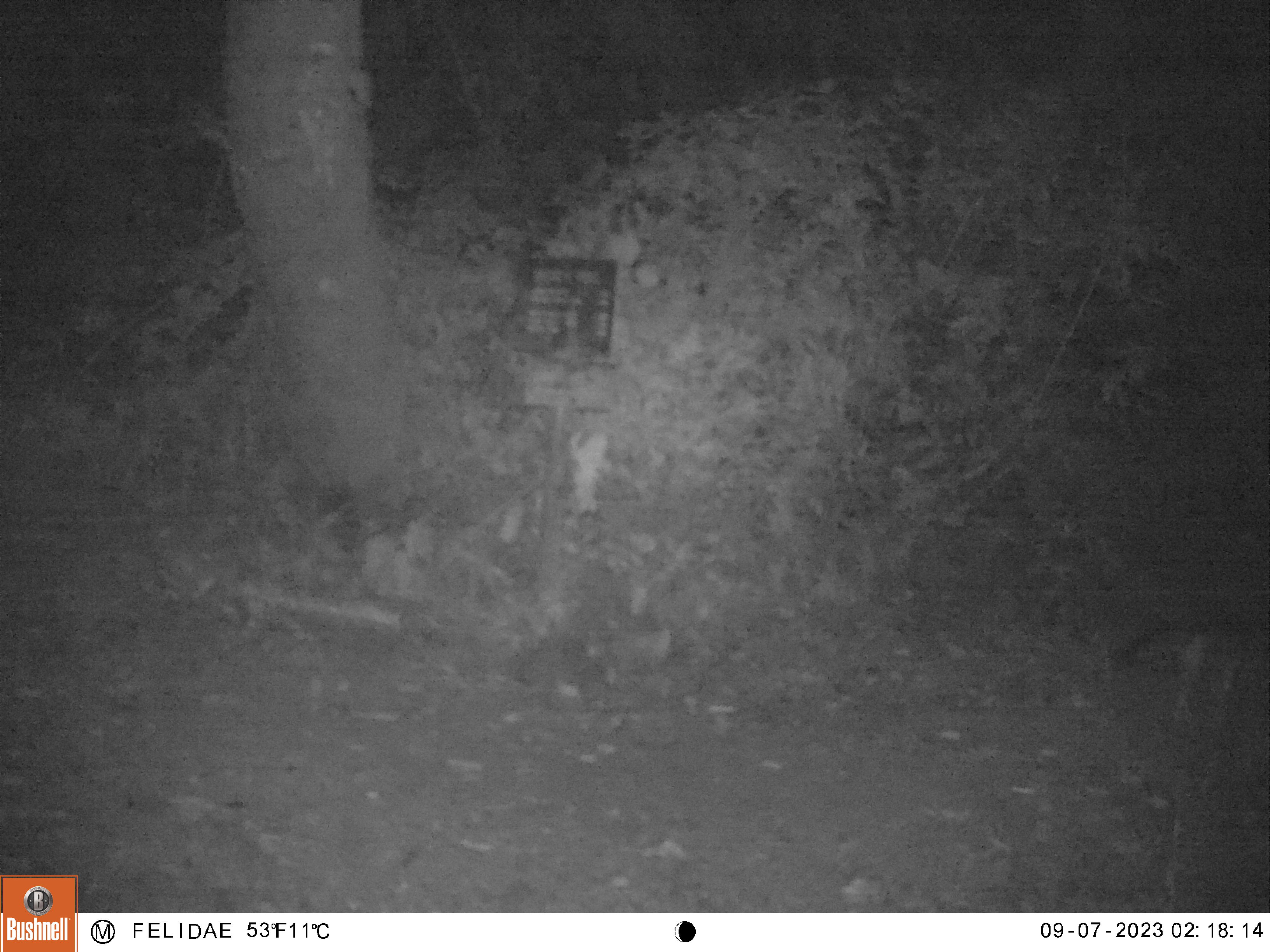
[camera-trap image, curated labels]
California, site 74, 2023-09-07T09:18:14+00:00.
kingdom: Animalia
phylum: Chordata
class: Mammalia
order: Carnivora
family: Canidae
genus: Urocyon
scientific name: Urocyon cinereoargenteus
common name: gray fox